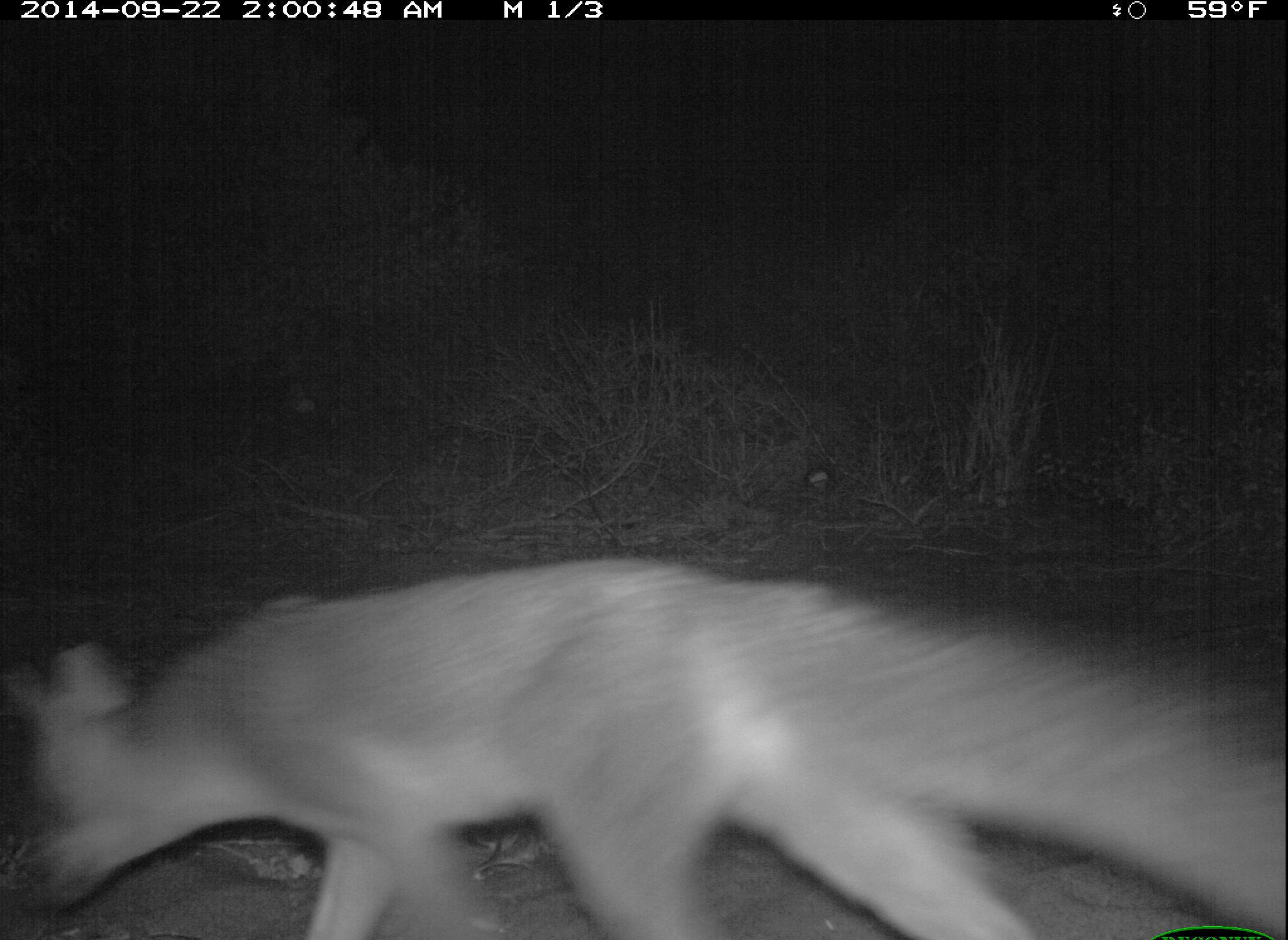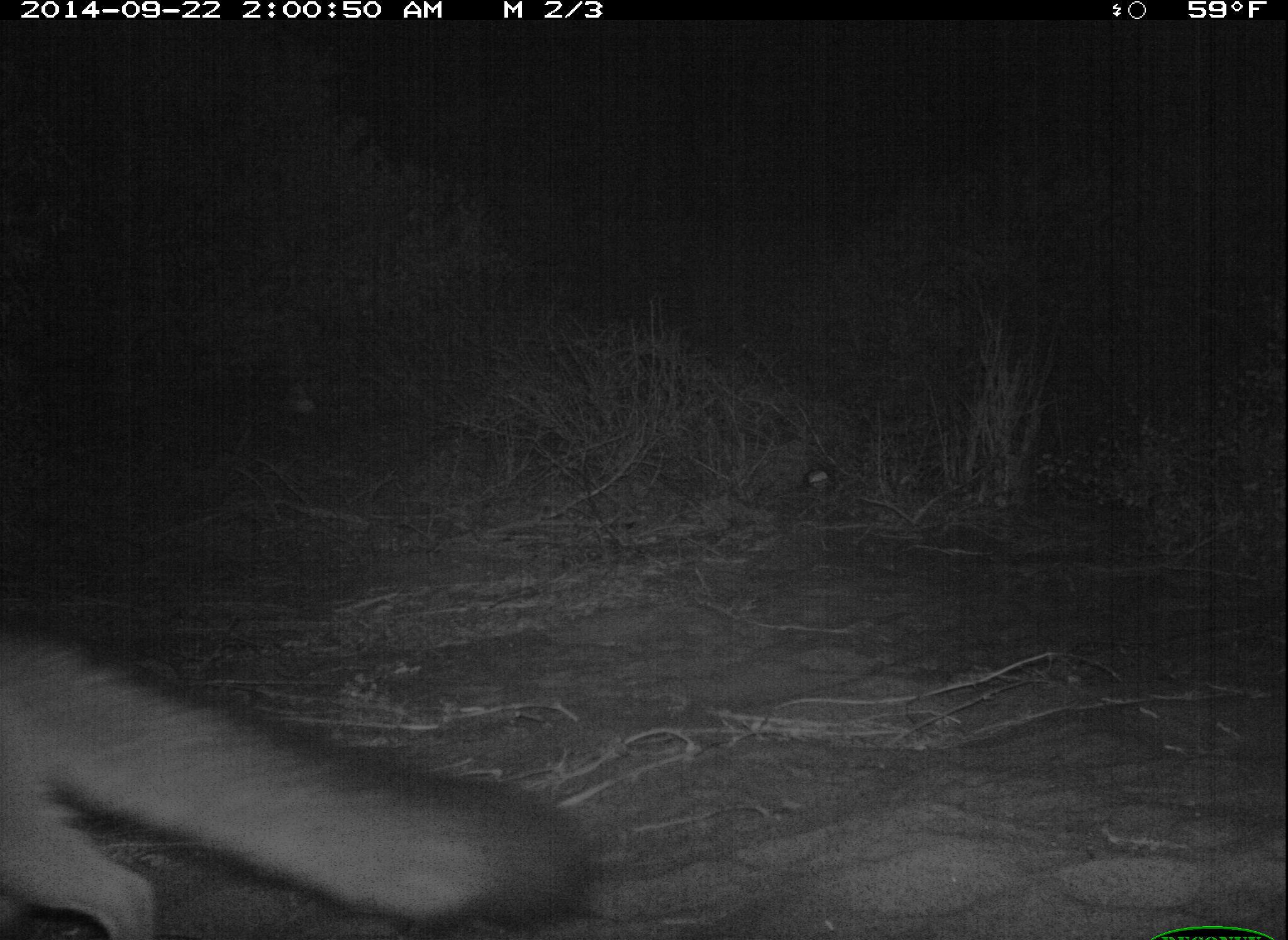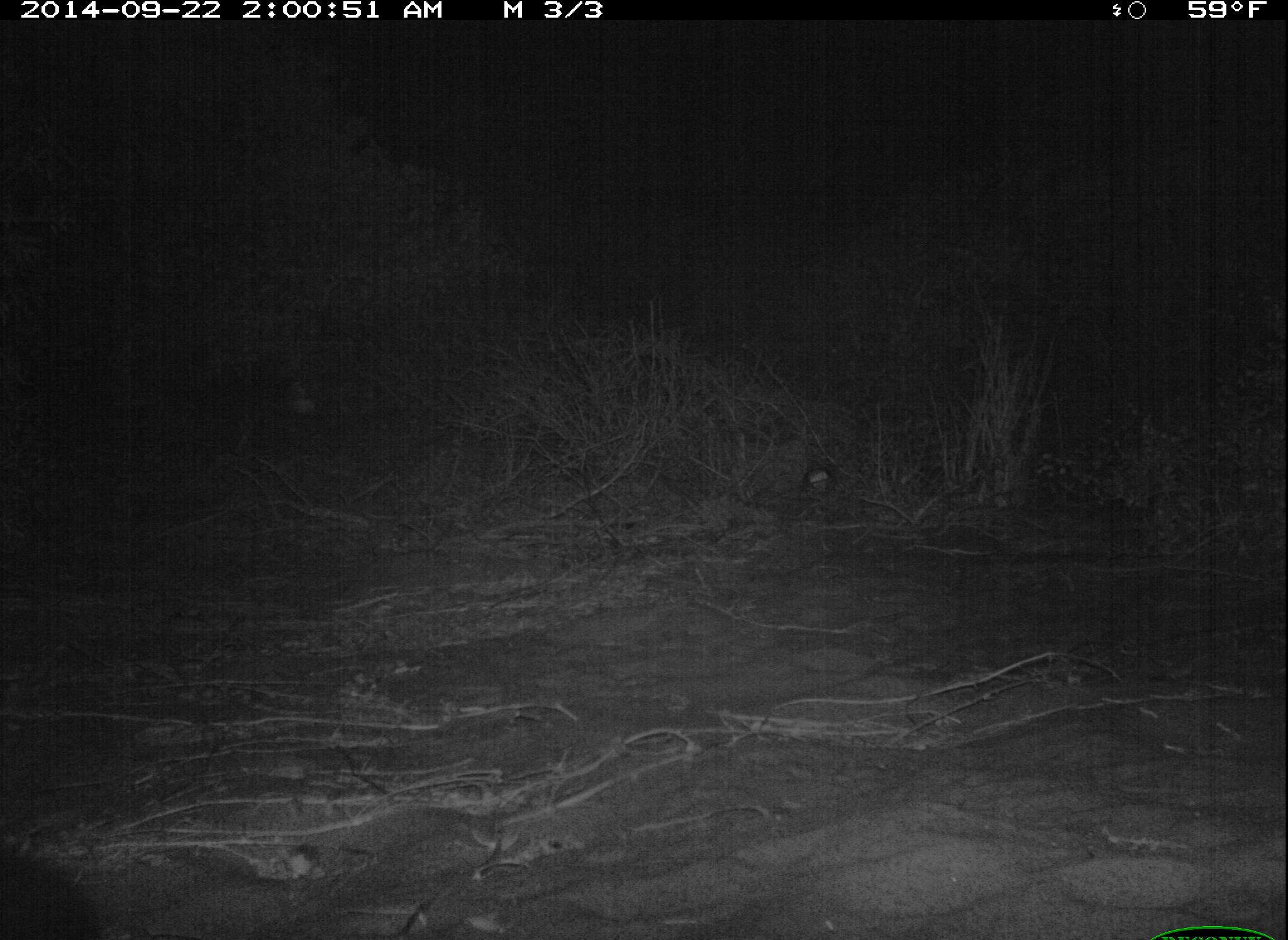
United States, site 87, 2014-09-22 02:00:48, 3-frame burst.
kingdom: Animalia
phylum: Chordata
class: Mammalia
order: Carnivora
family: Canidae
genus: Urocyon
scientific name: Urocyon cinereoargenteus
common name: gray fox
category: fox